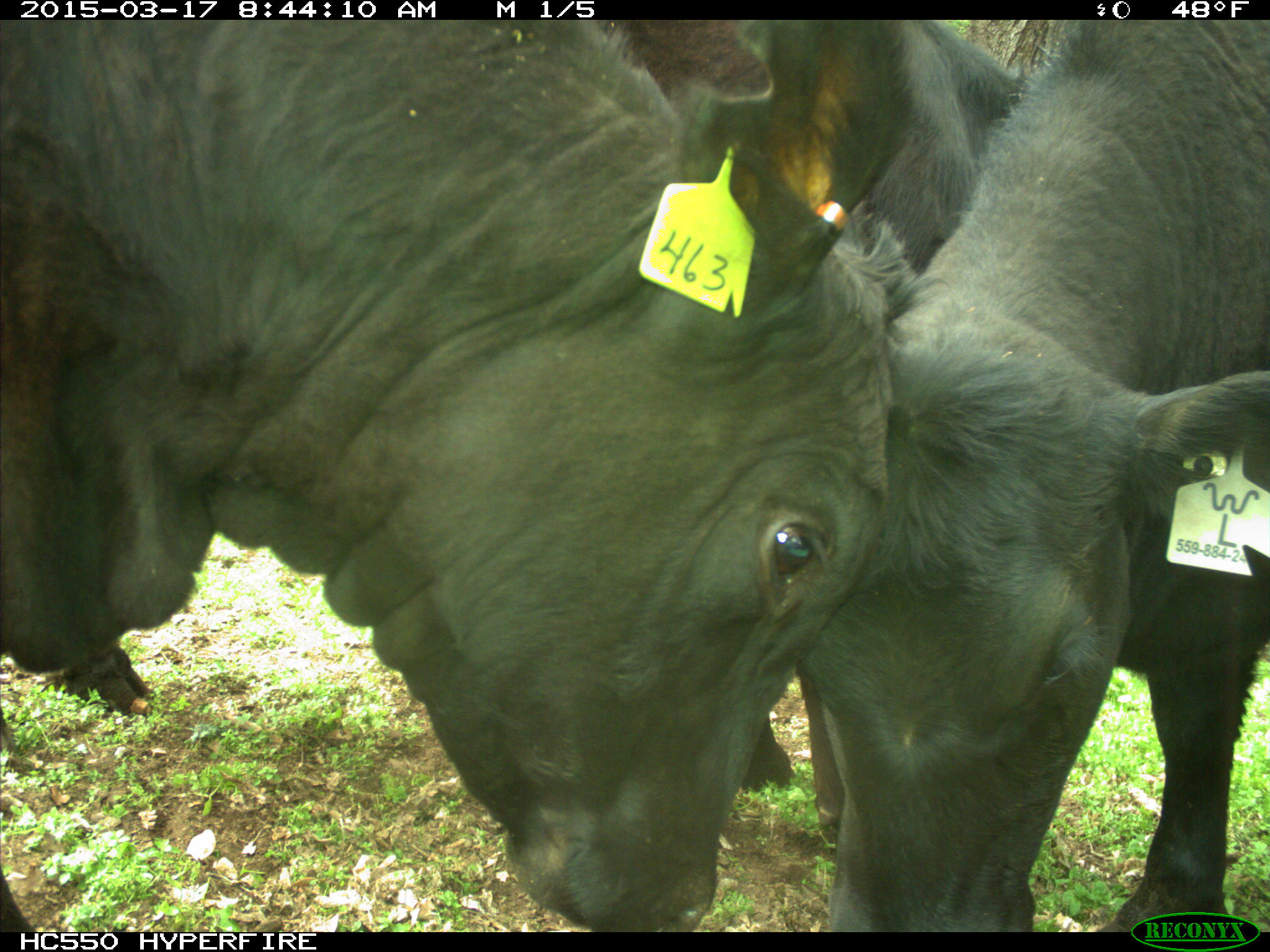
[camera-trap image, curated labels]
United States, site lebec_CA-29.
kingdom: Animalia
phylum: Chordata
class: Mammalia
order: Artiodactyla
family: Bovidae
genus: Bos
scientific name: Bos taurus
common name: domestic cow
Bos taurus (domestic cow).